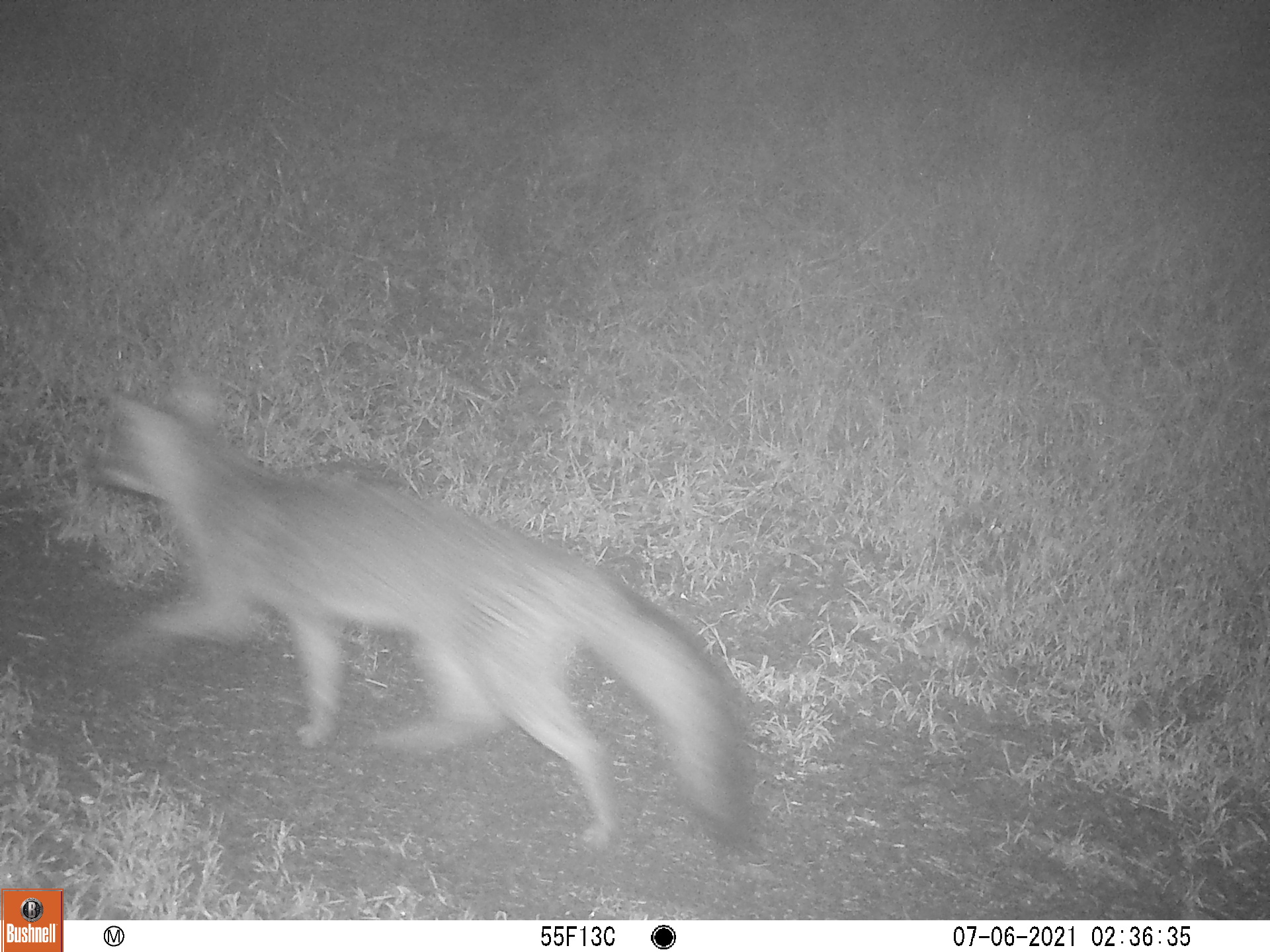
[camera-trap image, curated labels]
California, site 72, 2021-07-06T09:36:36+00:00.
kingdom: Animalia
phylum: Chordata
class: Mammalia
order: Carnivora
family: Canidae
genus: Urocyon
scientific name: Urocyon cinereoargenteus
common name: gray fox